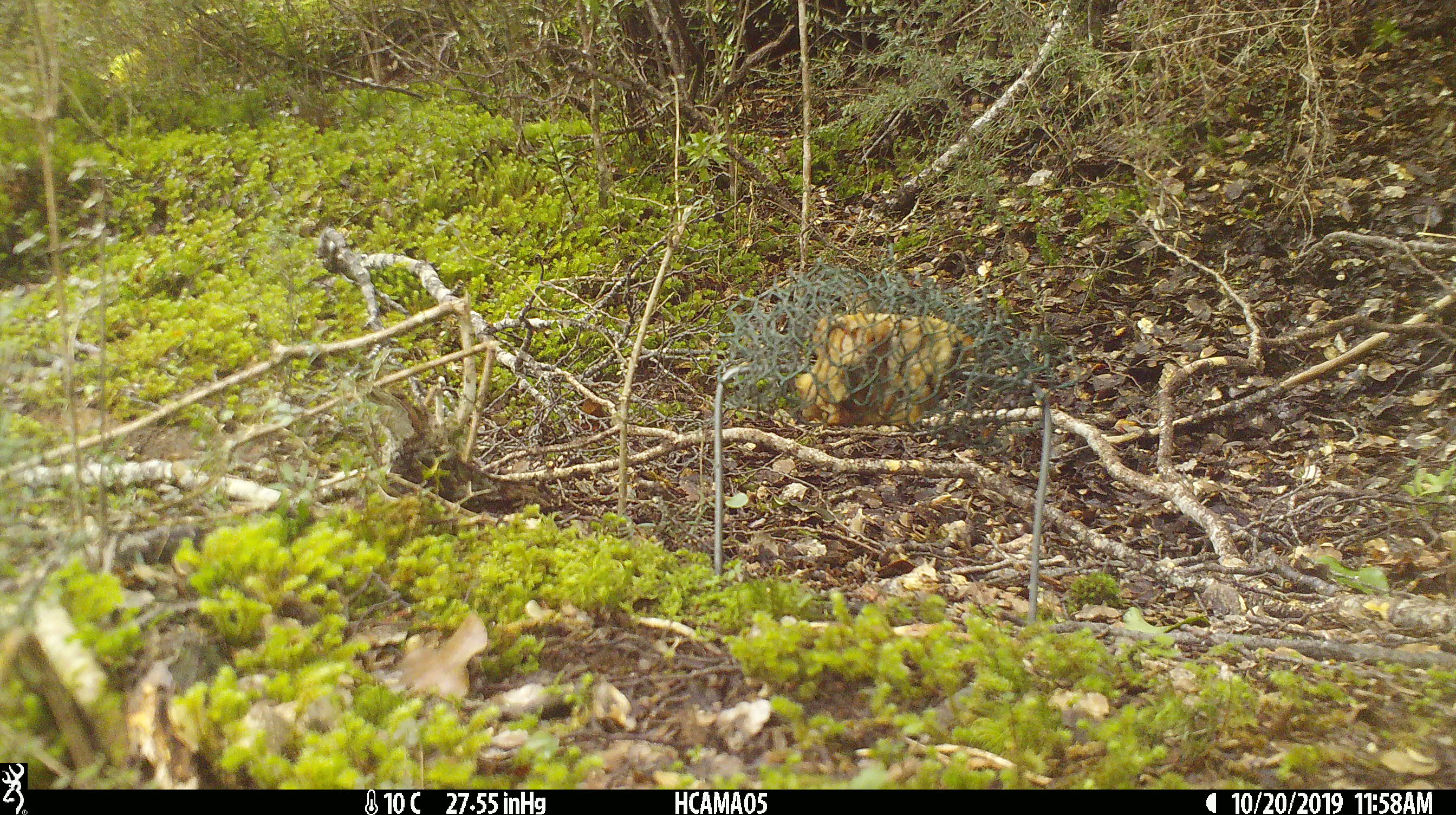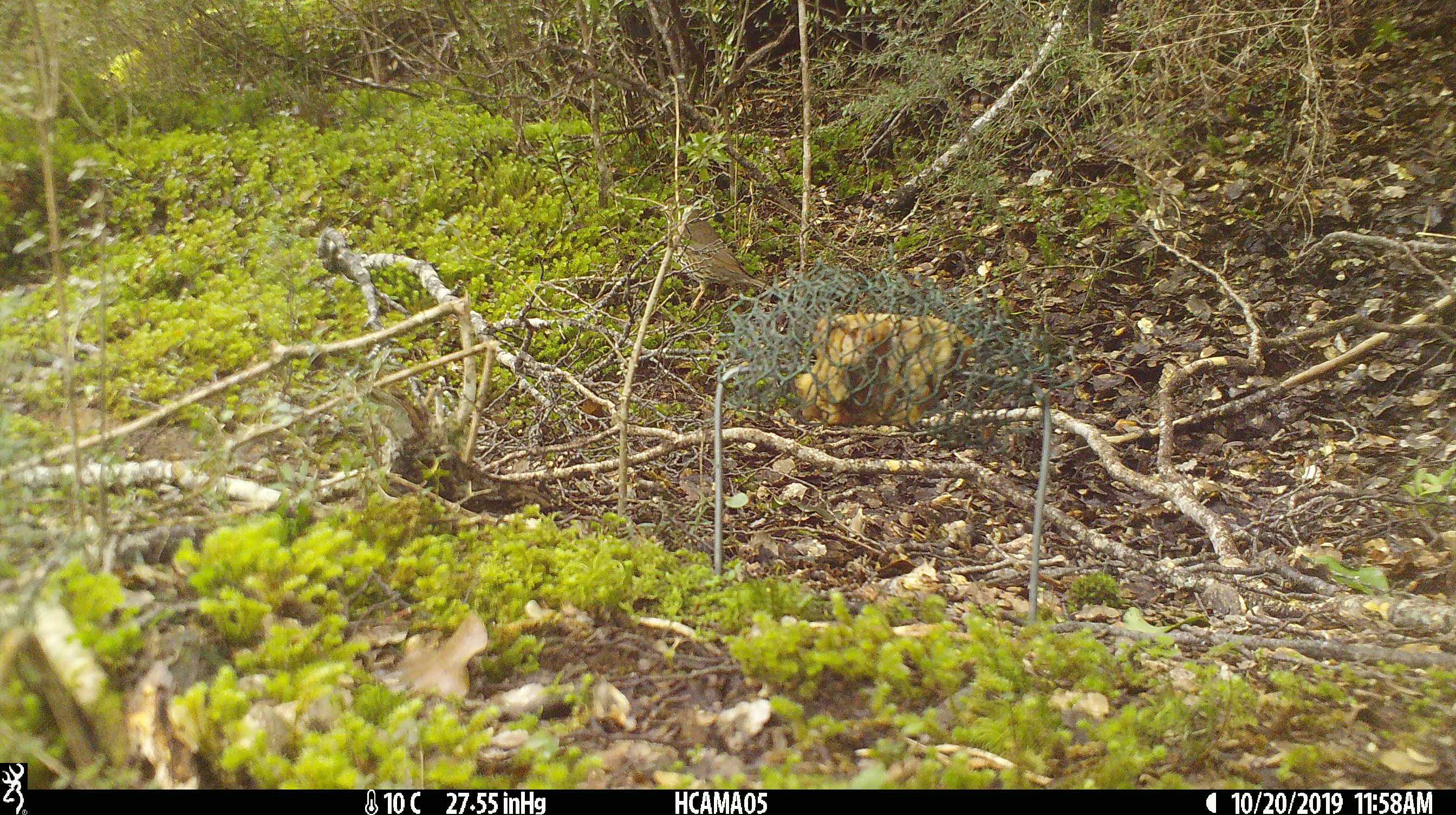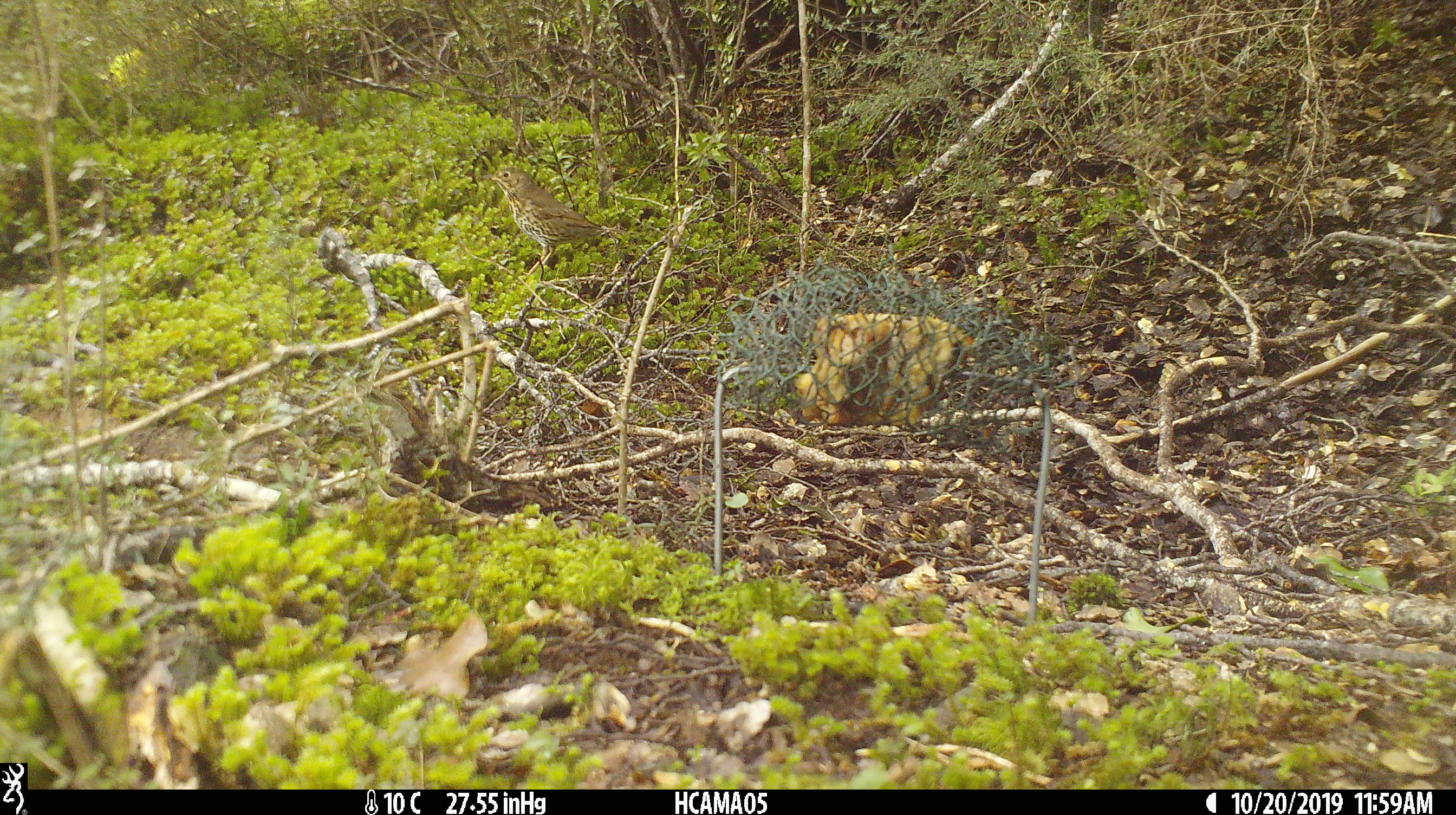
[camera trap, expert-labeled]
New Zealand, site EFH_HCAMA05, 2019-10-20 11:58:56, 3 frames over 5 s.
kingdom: Animalia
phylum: Chordata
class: Aves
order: Passeriformes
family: Turdidae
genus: Turdus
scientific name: Turdus philomelos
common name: song thrush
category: thrush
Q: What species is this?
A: Thrush (song thrush) (Turdus philomelos).